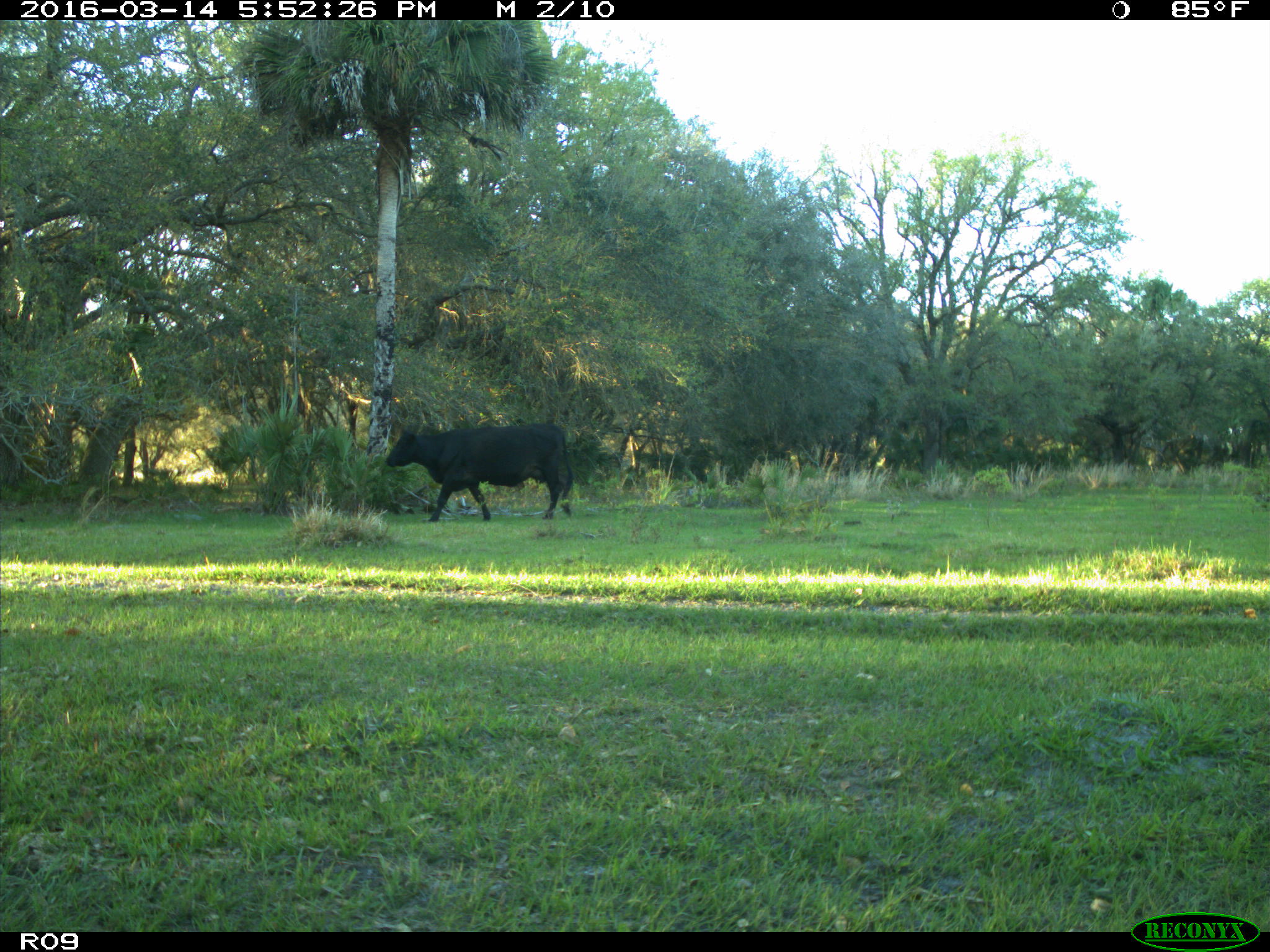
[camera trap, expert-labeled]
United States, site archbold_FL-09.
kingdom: Animalia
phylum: Chordata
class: Mammalia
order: Artiodactyla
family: Bovidae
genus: Bos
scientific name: Bos taurus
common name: domestic cow